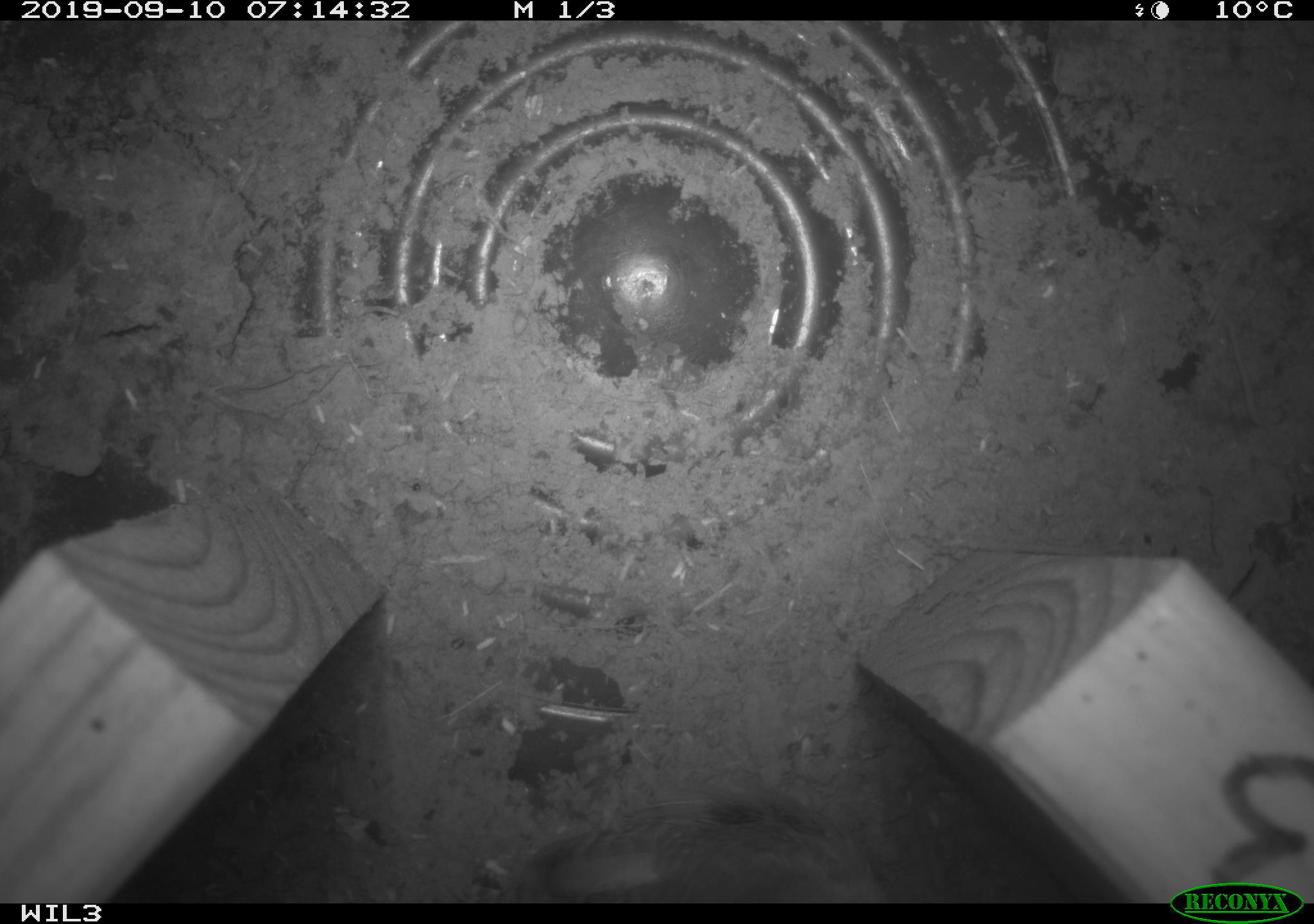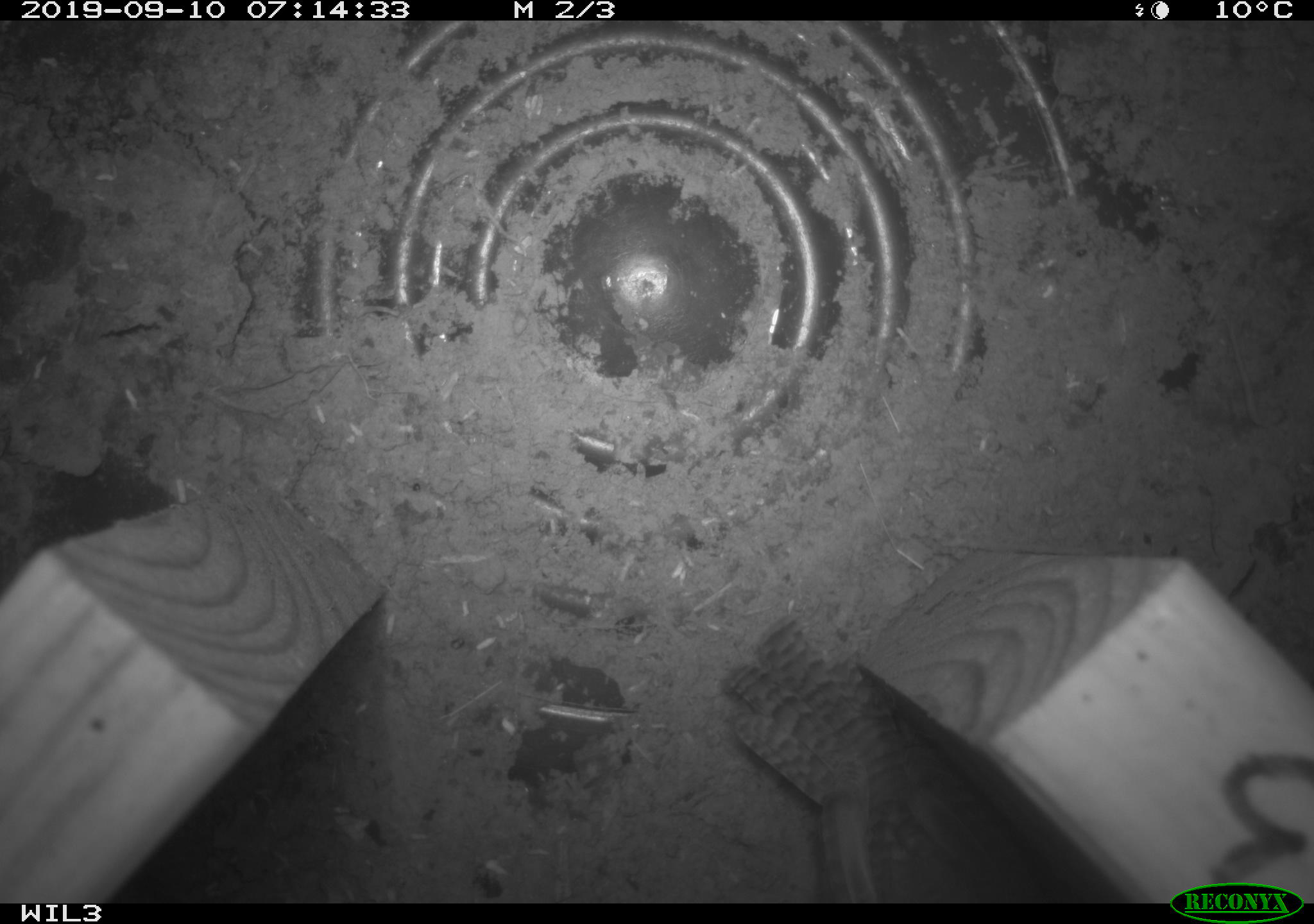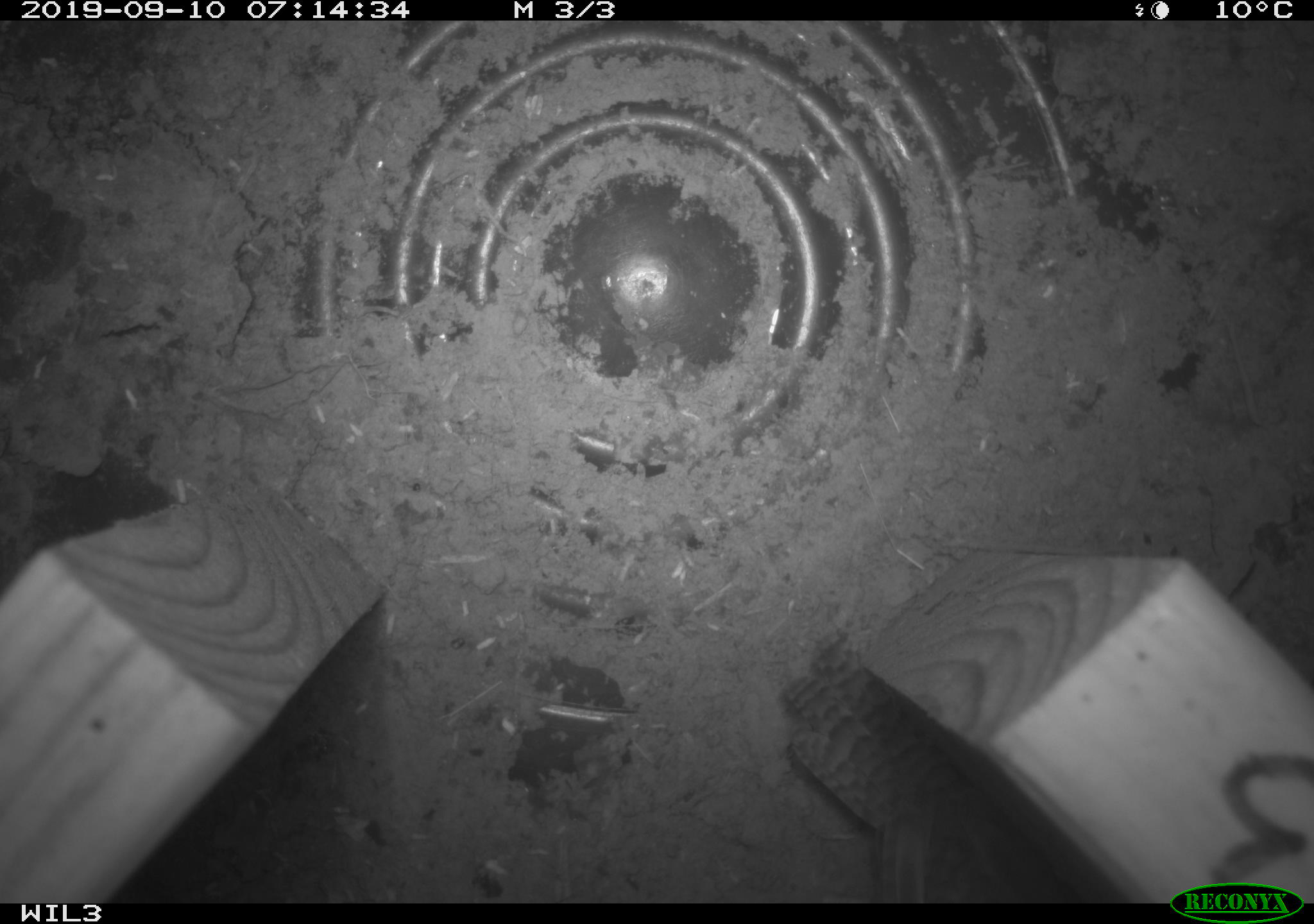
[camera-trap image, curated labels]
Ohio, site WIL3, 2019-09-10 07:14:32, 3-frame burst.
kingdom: Animalia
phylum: Chordata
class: Aves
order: Passeriformes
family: Troglodytidae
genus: Troglodytes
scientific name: Troglodytes aedon aedon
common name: northern house wren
Northern house wren (Troglodytes aedon aedon).